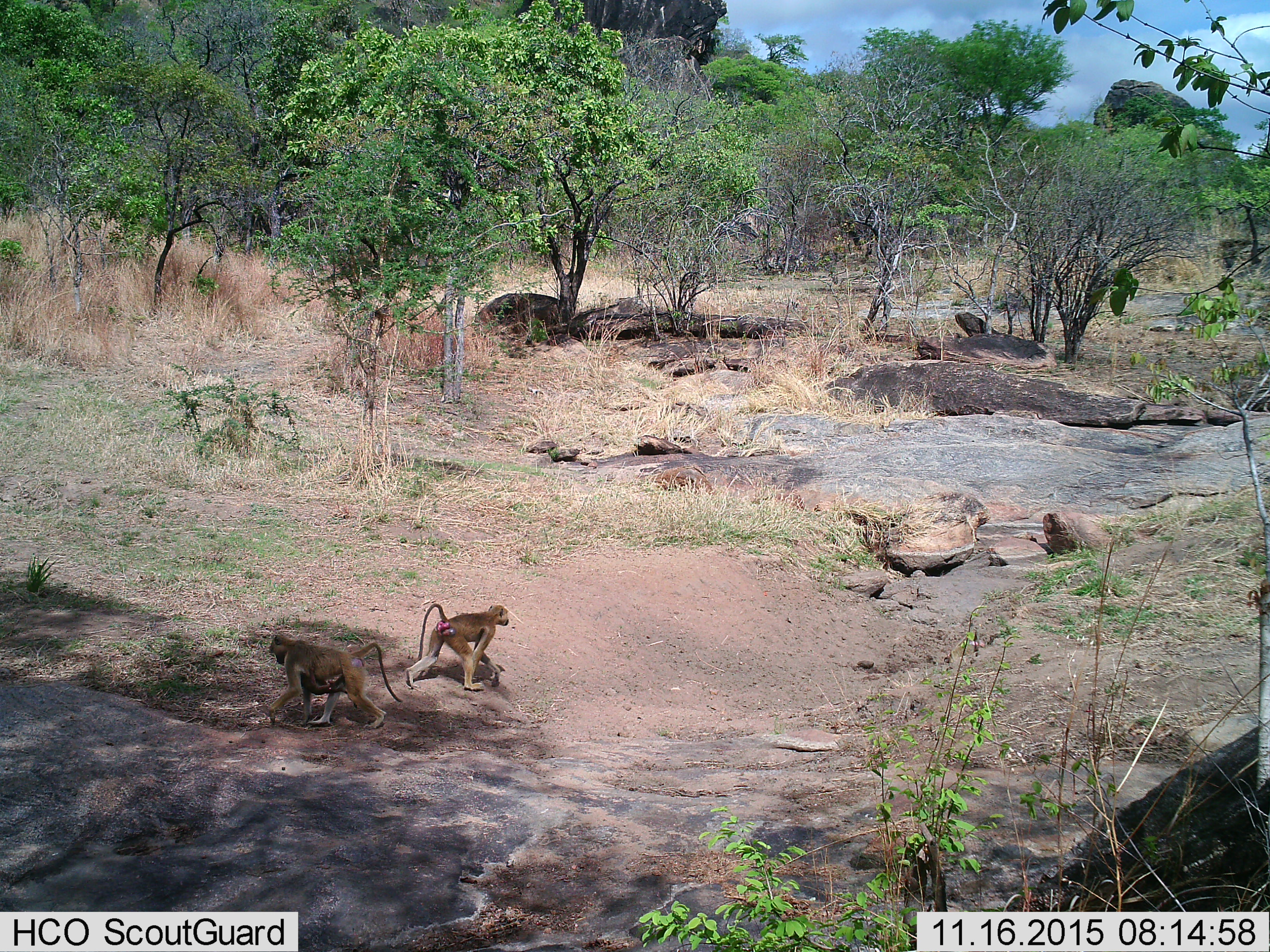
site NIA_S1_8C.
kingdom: Animalia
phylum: Chordata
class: Mammalia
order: Primates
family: Cercopithecidae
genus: Papio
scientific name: Papio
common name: baboon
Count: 3.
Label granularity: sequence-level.